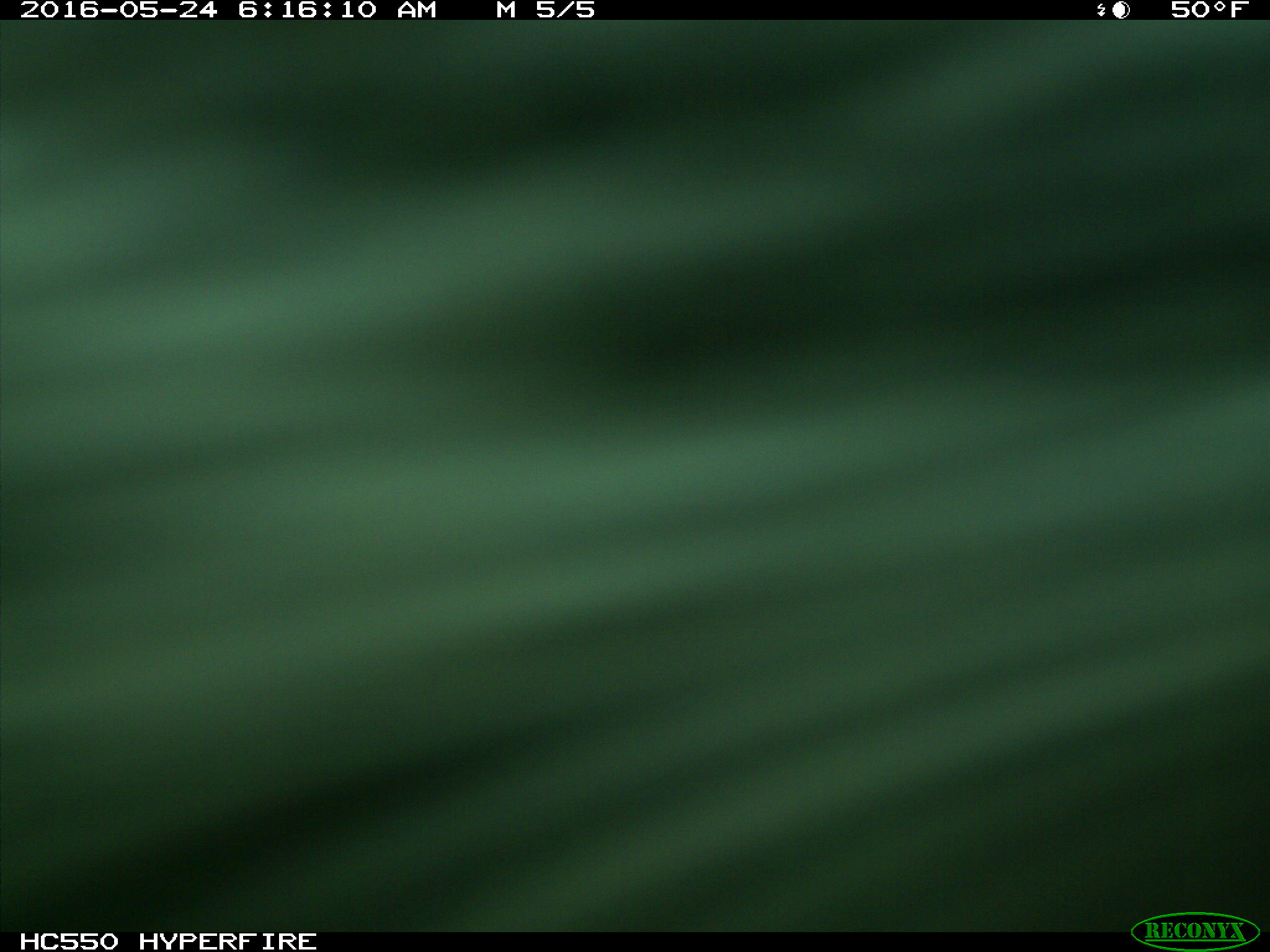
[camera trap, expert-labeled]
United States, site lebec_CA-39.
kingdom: Animalia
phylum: Chordata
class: Mammalia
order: Artiodactyla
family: Bovidae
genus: Bos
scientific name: Bos taurus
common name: domestic cow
Bos taurus (domestic cow).